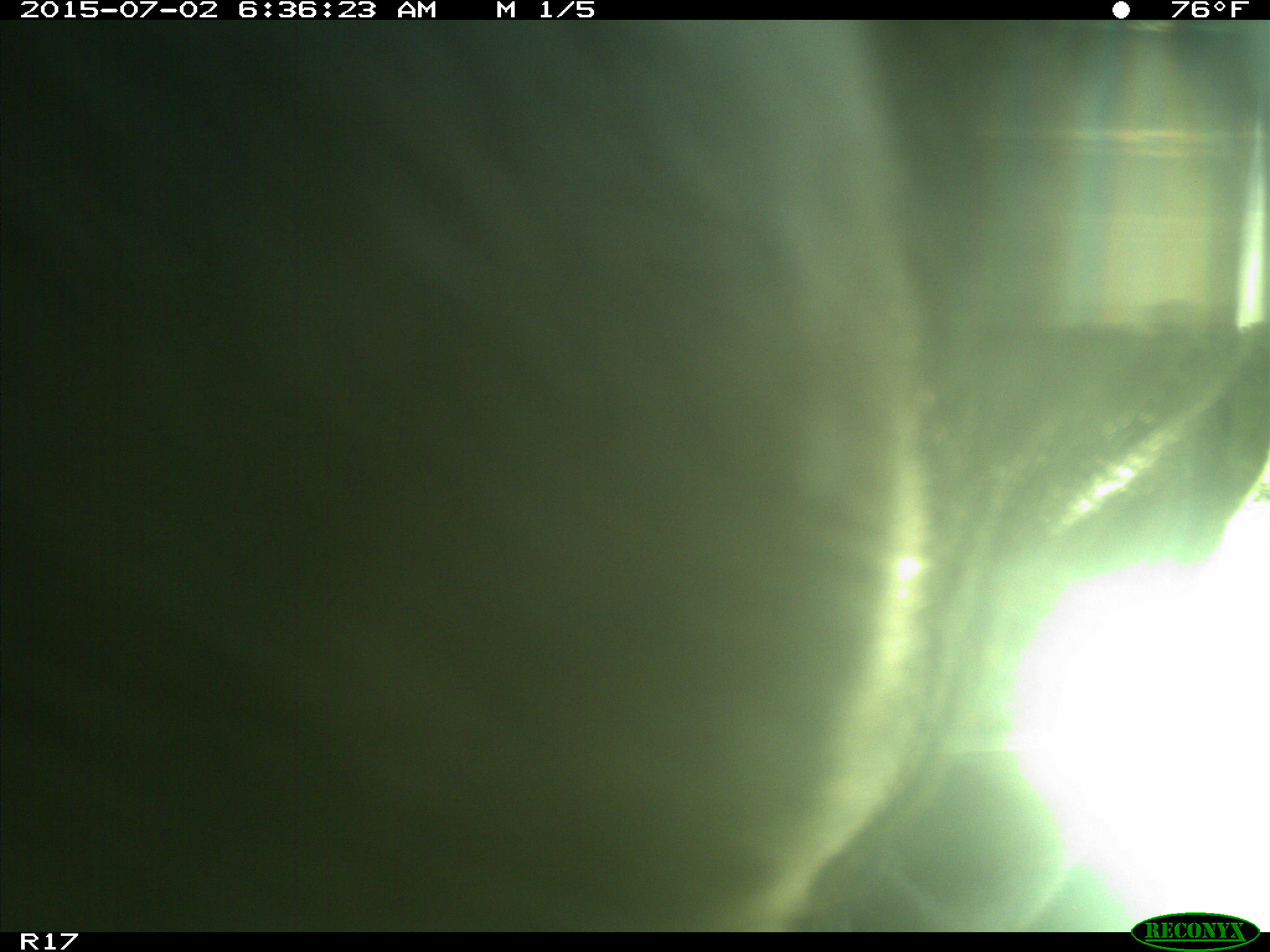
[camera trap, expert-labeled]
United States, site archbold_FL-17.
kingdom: Animalia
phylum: Chordata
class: Mammalia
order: Artiodactyla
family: Bovidae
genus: Bos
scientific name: Bos taurus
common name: domestic cow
Bos taurus (domestic cow).